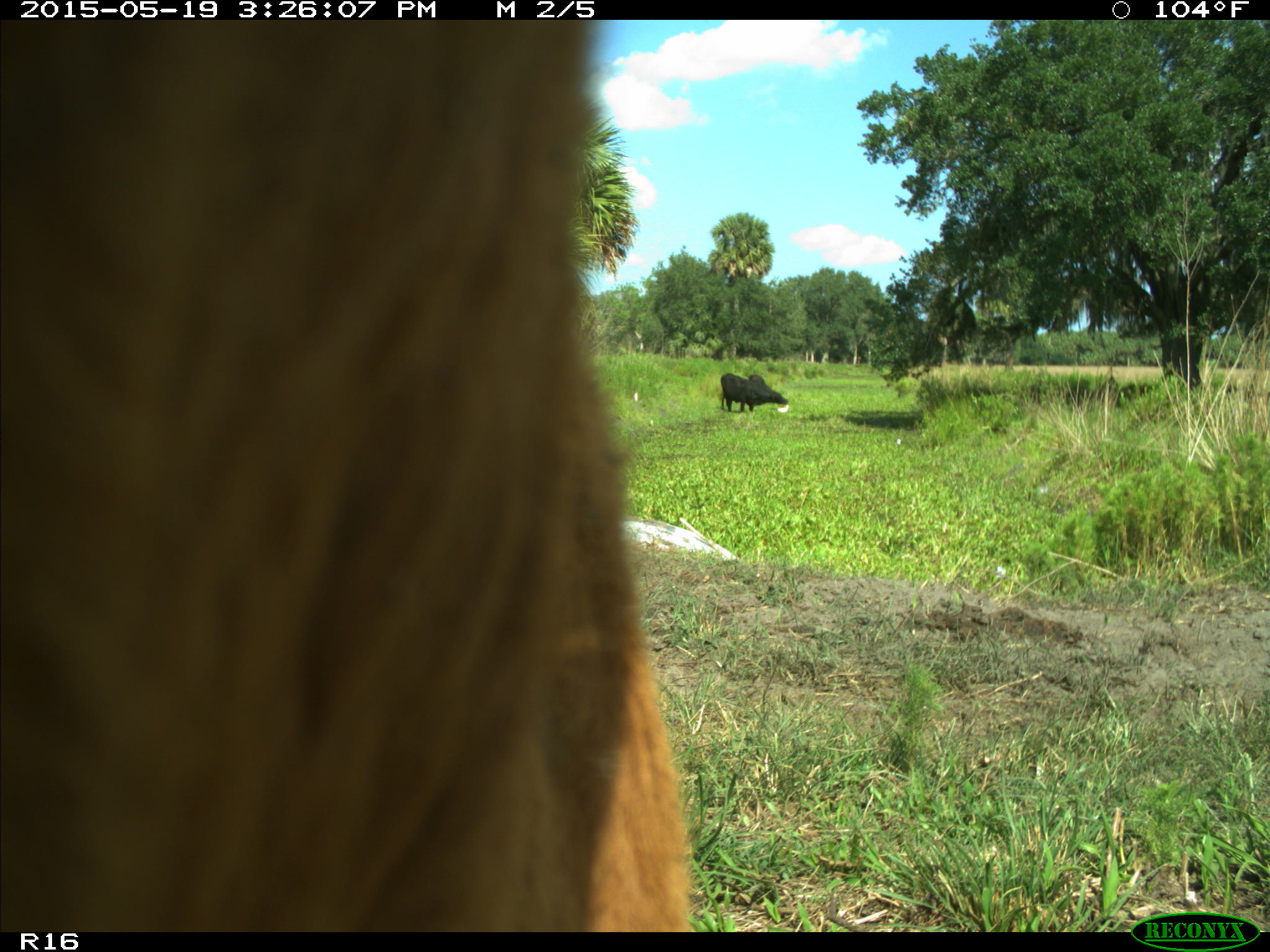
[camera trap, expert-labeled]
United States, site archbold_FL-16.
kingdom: Animalia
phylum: Chordata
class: Mammalia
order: Artiodactyla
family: Bovidae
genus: Bos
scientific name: Bos taurus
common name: domestic cow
Bos taurus (domestic cow).